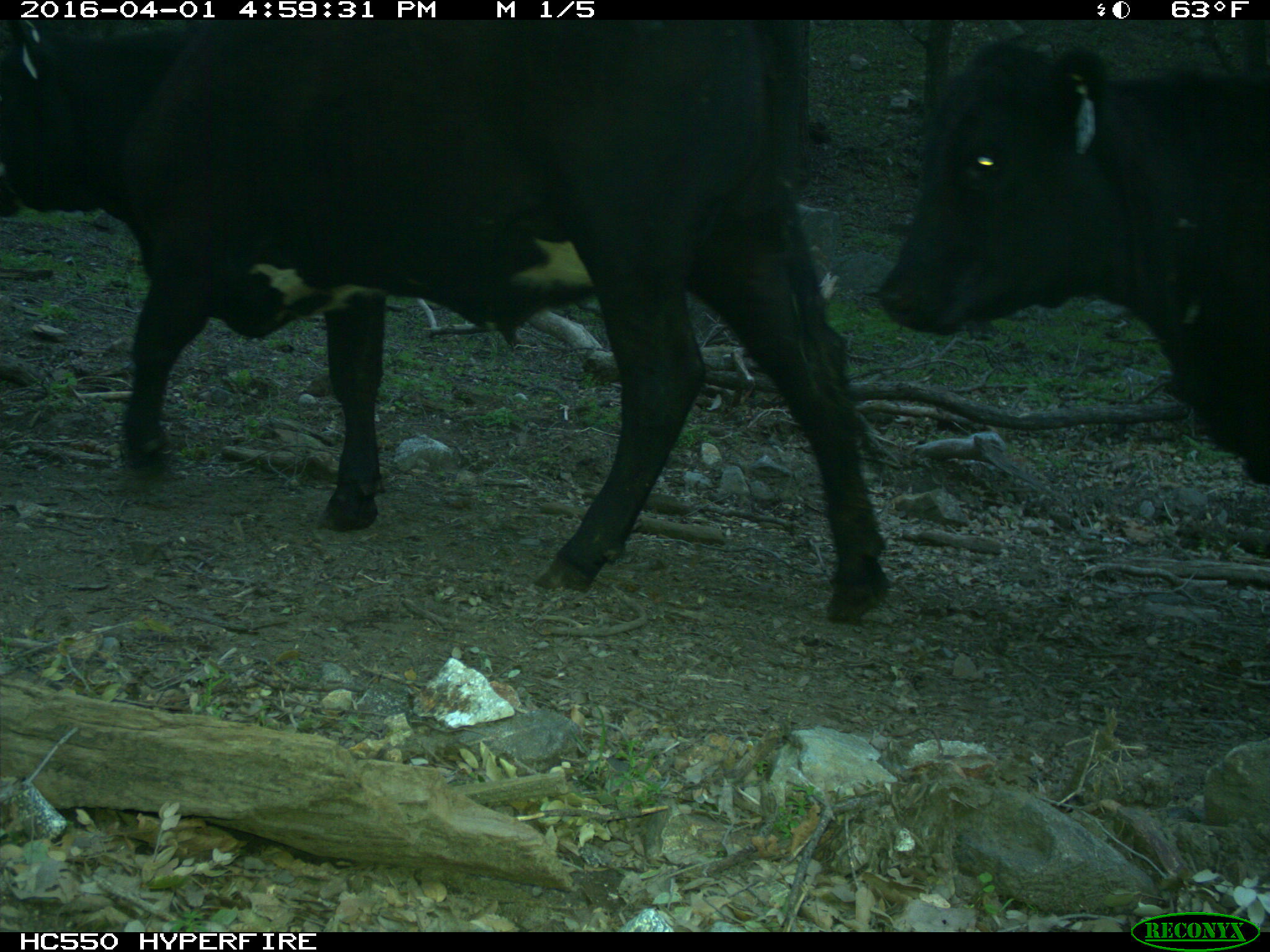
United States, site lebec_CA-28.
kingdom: Animalia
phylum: Chordata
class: Mammalia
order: Artiodactyla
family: Bovidae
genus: Bos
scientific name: Bos taurus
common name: domestic cow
Bos taurus (domestic cow).